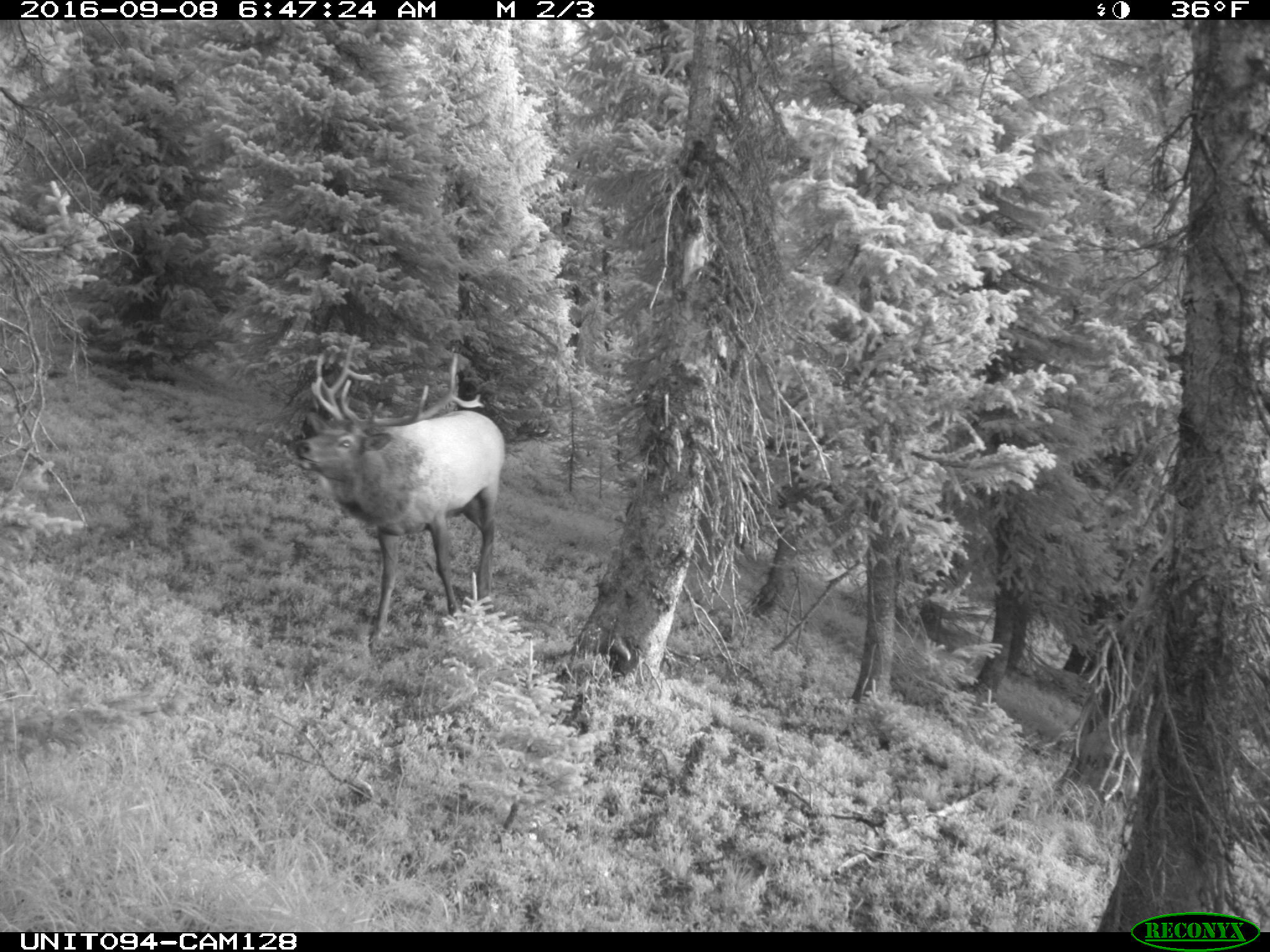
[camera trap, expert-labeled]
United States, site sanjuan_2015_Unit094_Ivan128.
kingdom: Animalia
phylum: Chordata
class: Mammalia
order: Artiodactyla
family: Cervidae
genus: Cervus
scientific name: Cervus elaphus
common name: red deer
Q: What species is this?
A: Cervus elaphus (red deer).